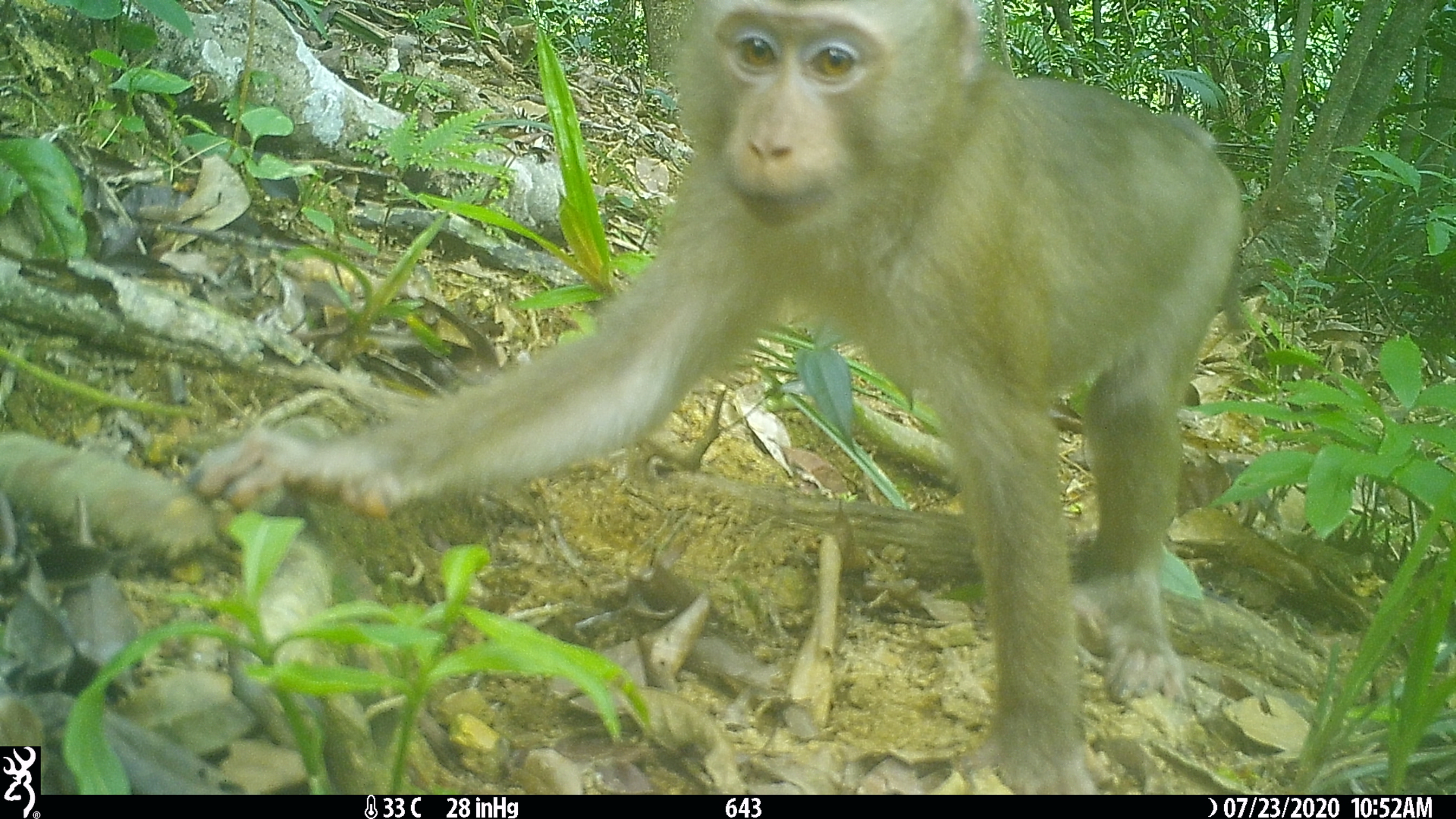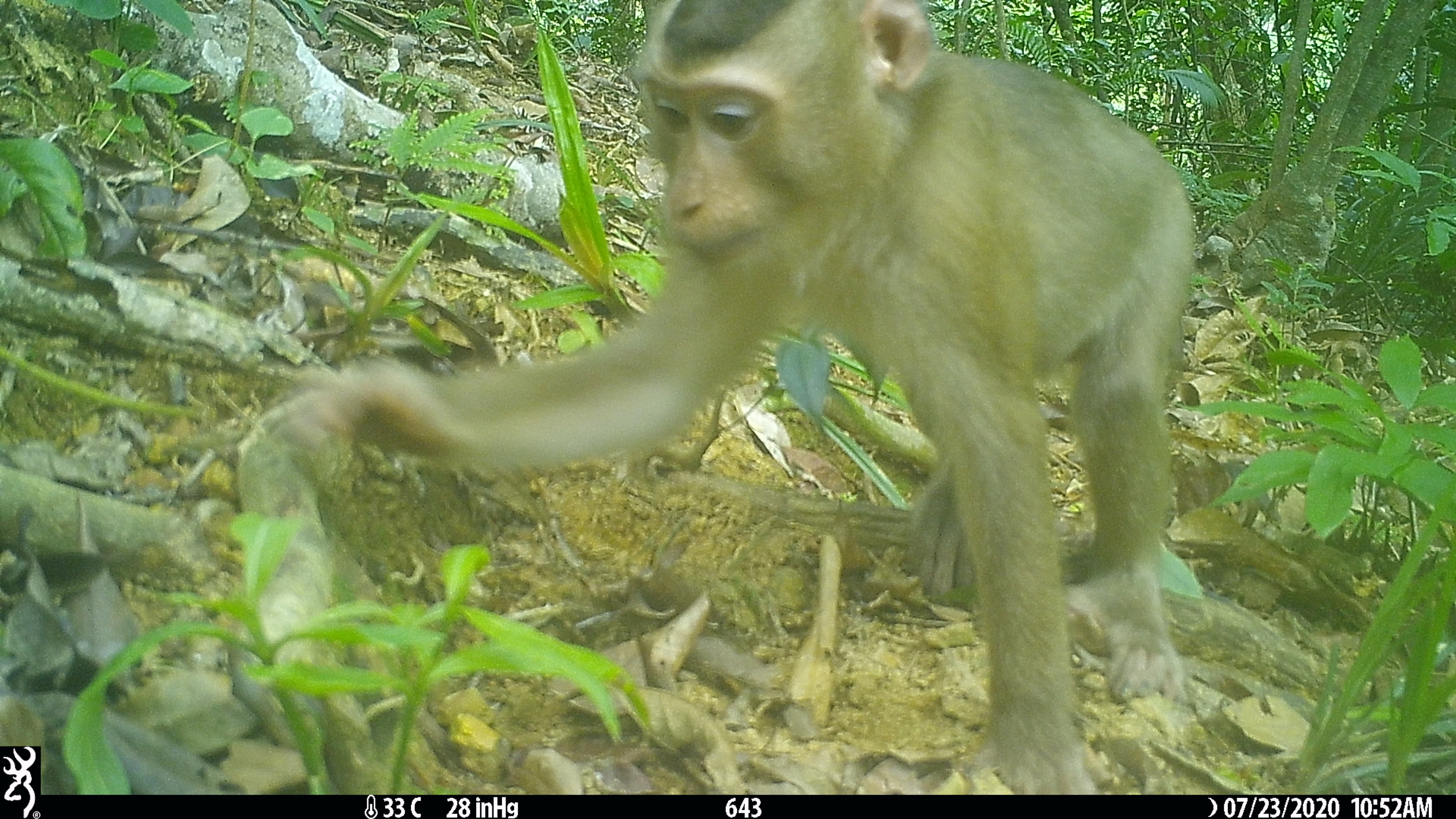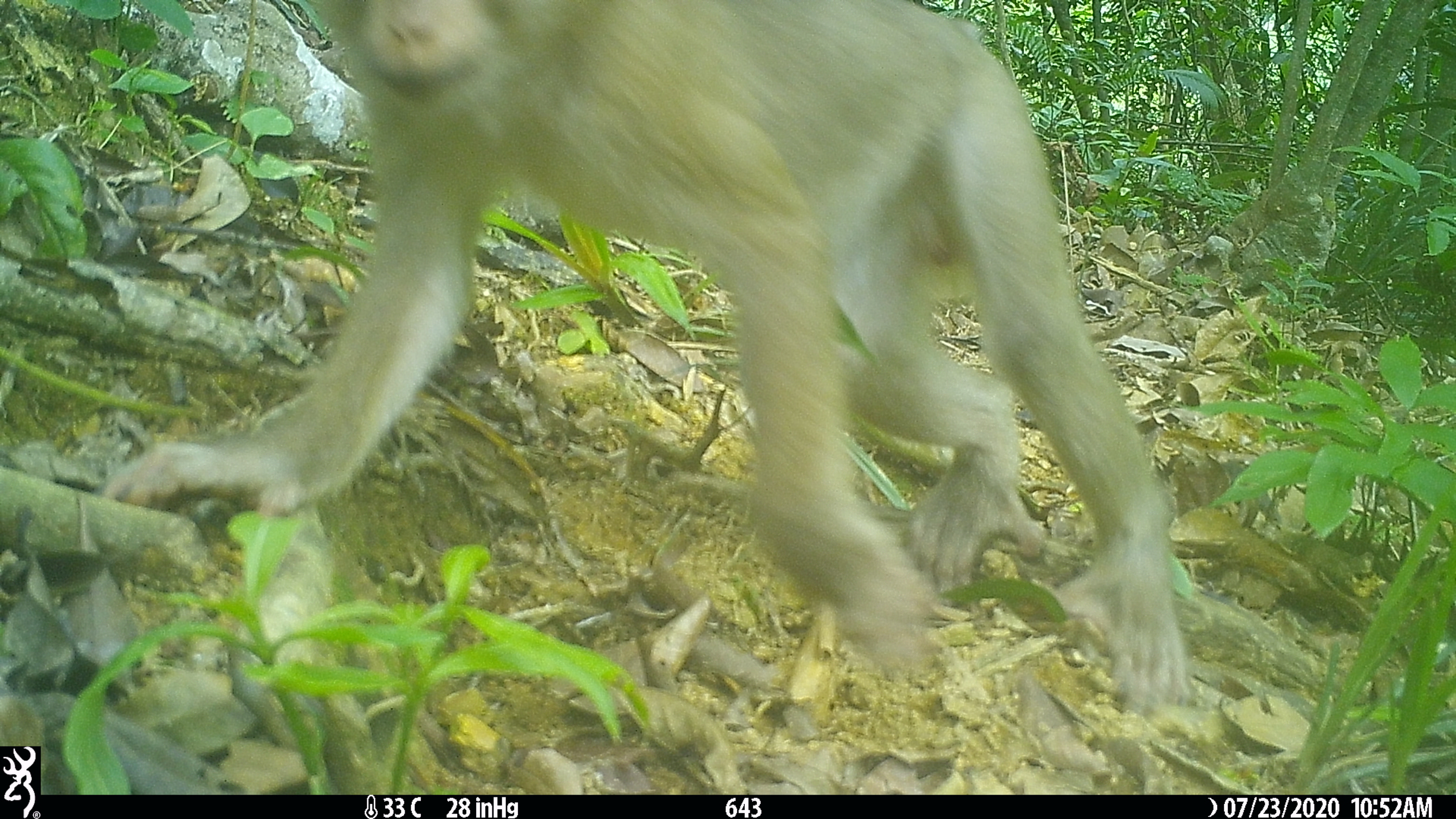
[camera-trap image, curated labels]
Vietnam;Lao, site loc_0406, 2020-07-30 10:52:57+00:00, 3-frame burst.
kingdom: Animalia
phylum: Chordata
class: Mammalia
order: Primates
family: Cercopithecidae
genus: Macaca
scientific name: Macaca nemestrina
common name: pig-tailed macaque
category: pig tailed macaque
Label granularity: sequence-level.